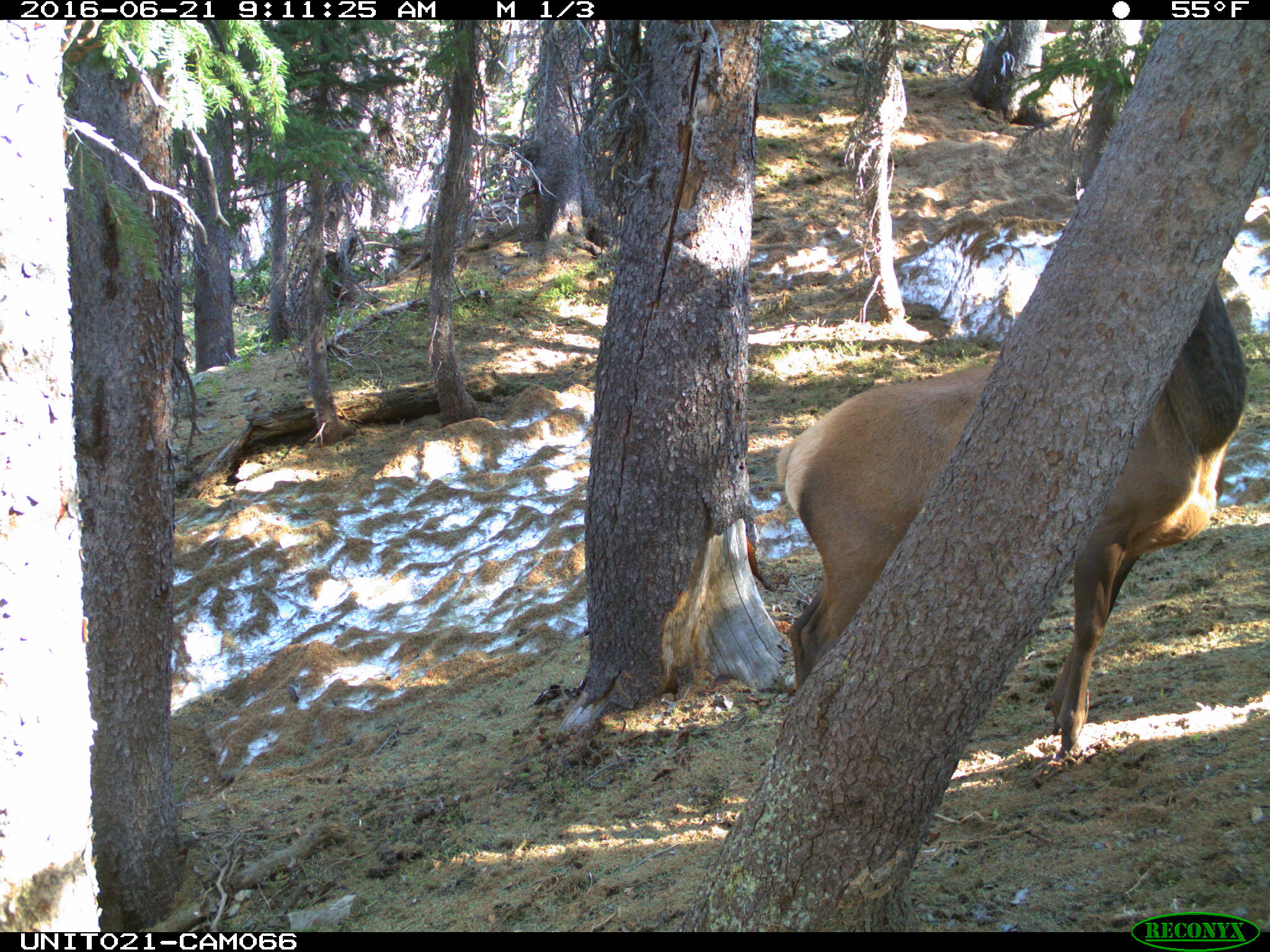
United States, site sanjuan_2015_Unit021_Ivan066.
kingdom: Animalia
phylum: Chordata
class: Mammalia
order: Artiodactyla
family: Cervidae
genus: Cervus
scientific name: Cervus elaphus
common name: red deer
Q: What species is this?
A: Cervus elaphus (red deer).